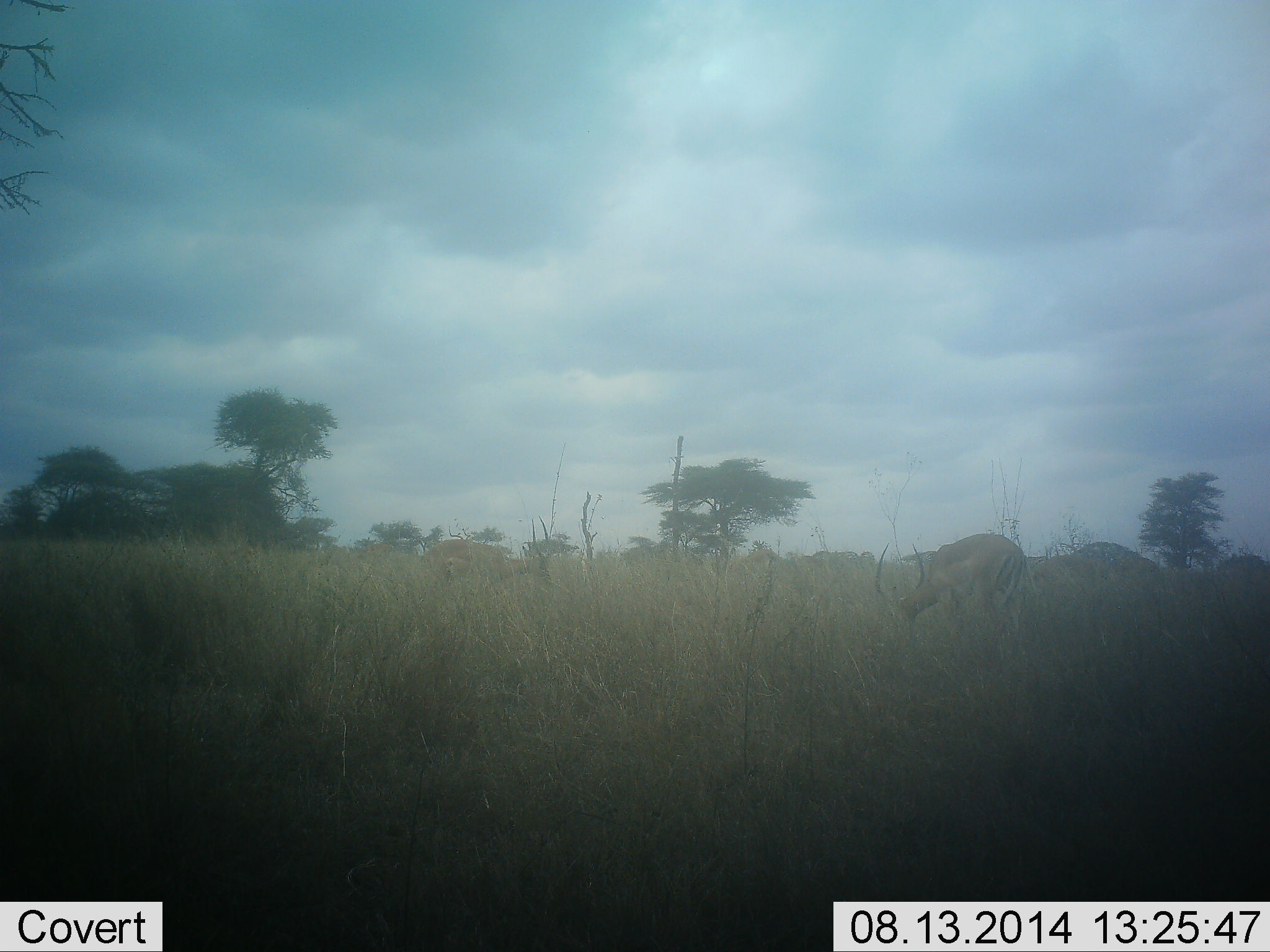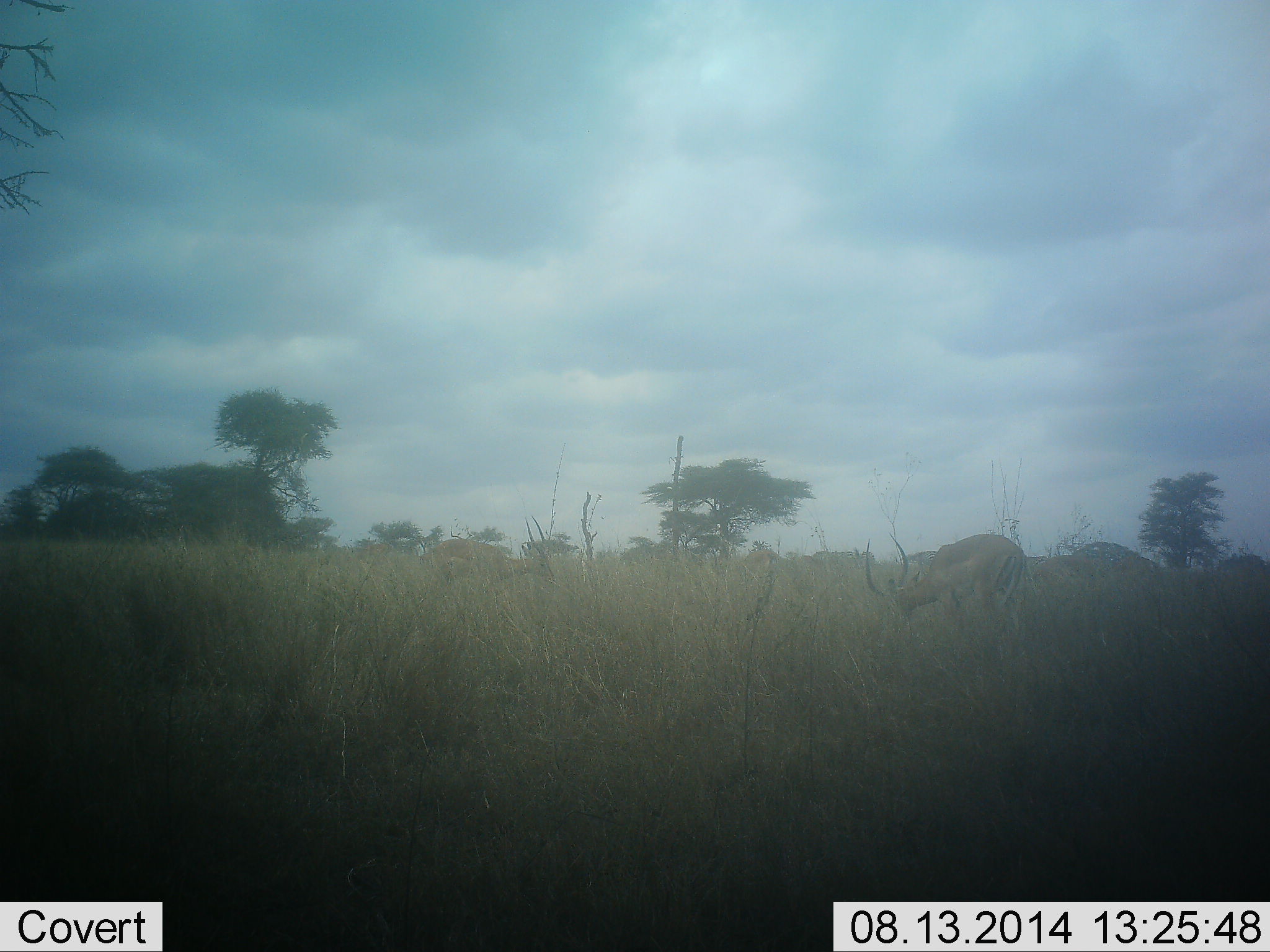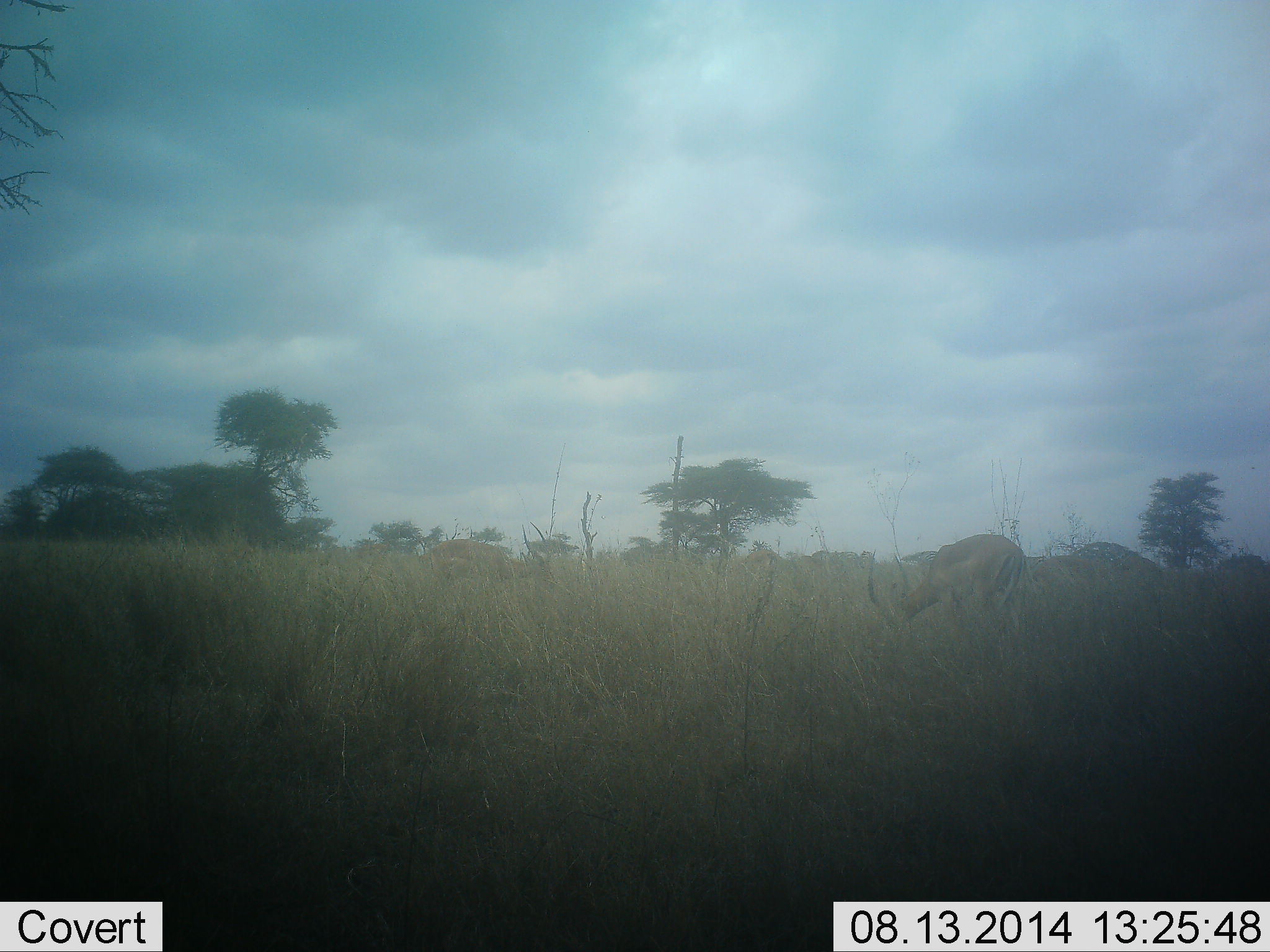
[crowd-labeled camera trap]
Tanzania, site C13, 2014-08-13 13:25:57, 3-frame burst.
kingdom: Animalia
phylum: Chordata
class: Mammalia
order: Artiodactyla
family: Bovidae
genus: Aepyceros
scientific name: Aepyceros melampus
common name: impala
Impala (Aepyceros melampus), count 2. Behavior (volunteer vote fractions): standing 10%, resting 0%, moving 0%, interacting 0%. Young present (vote fraction): 0%. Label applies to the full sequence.